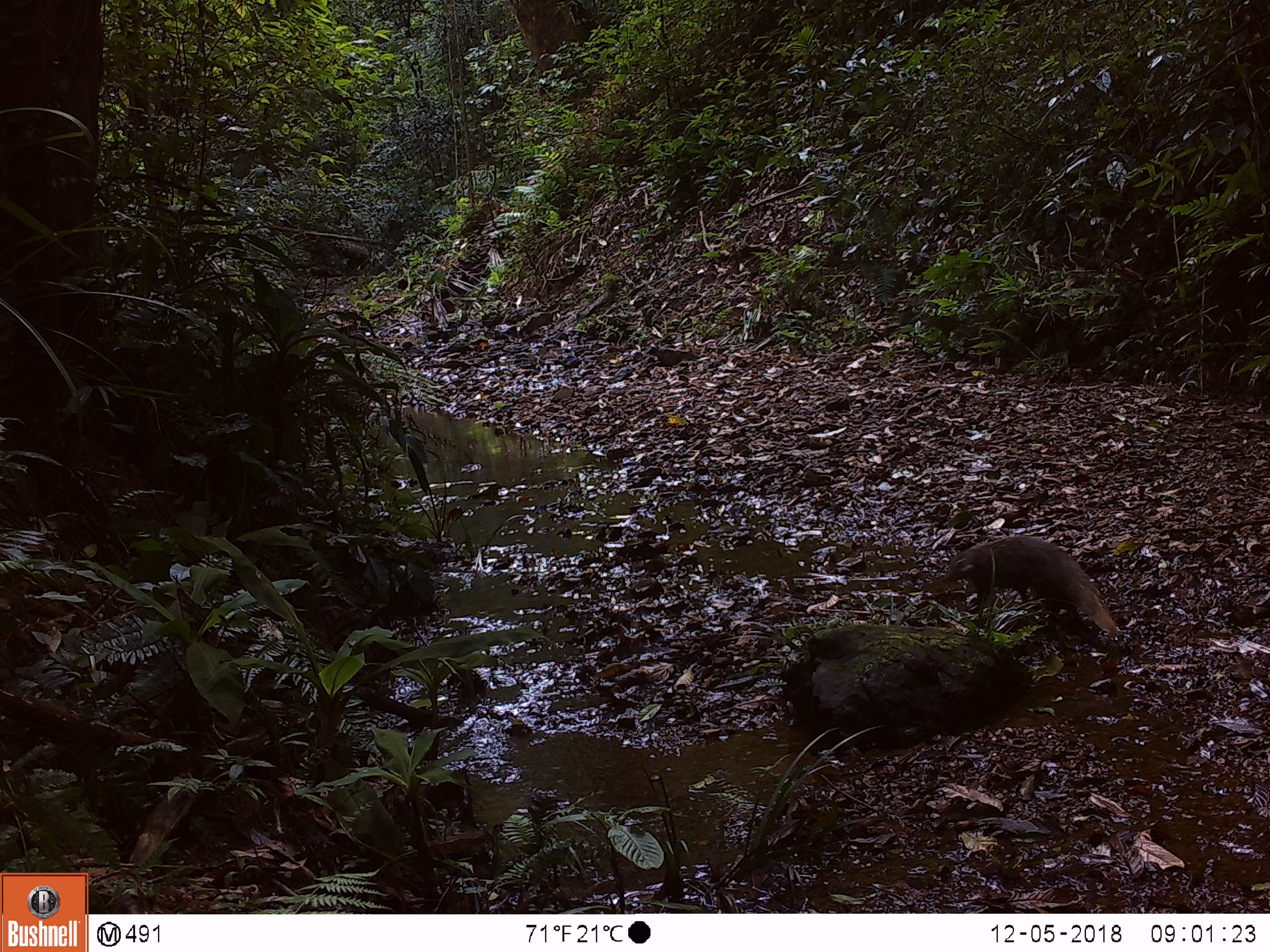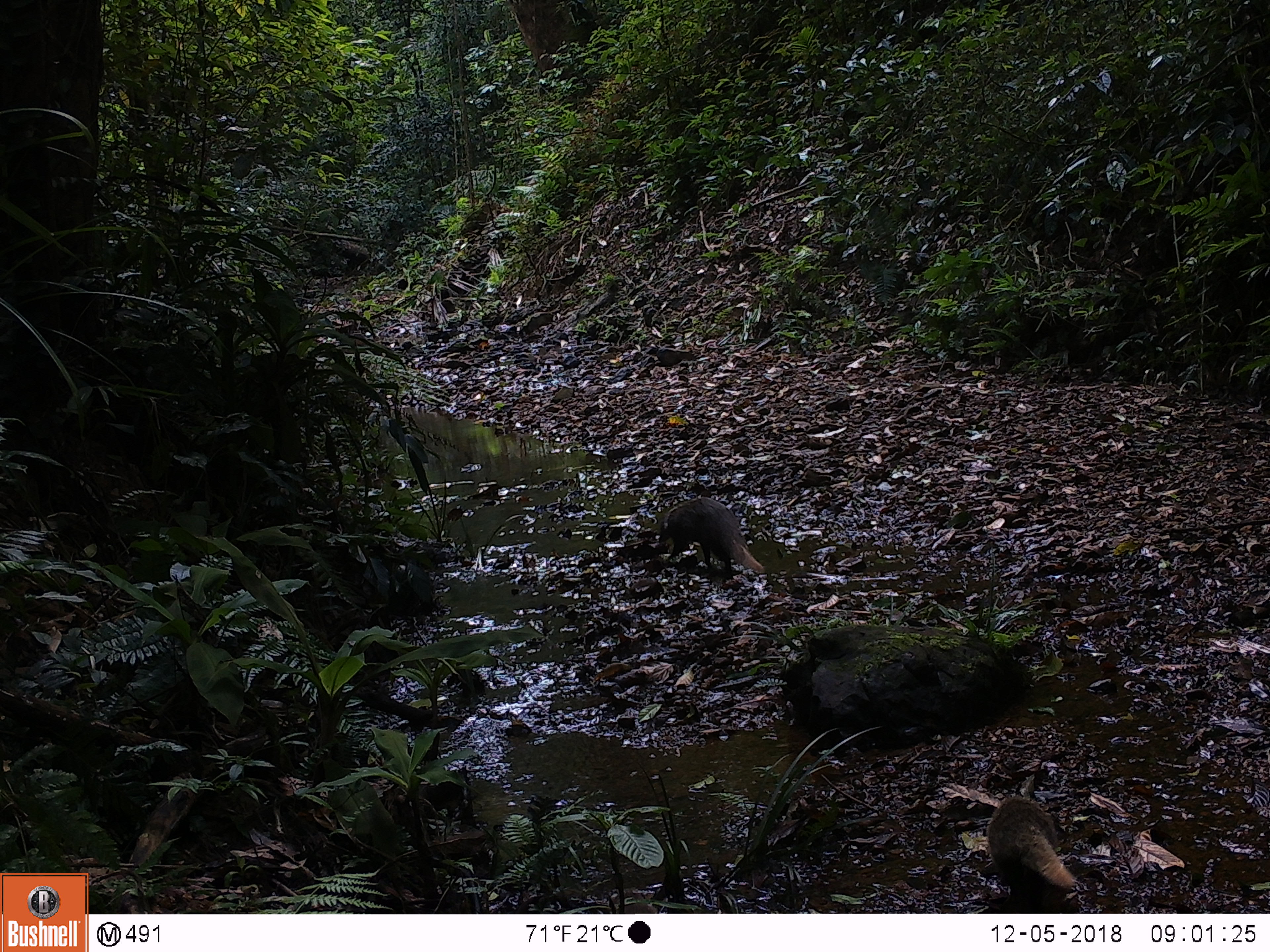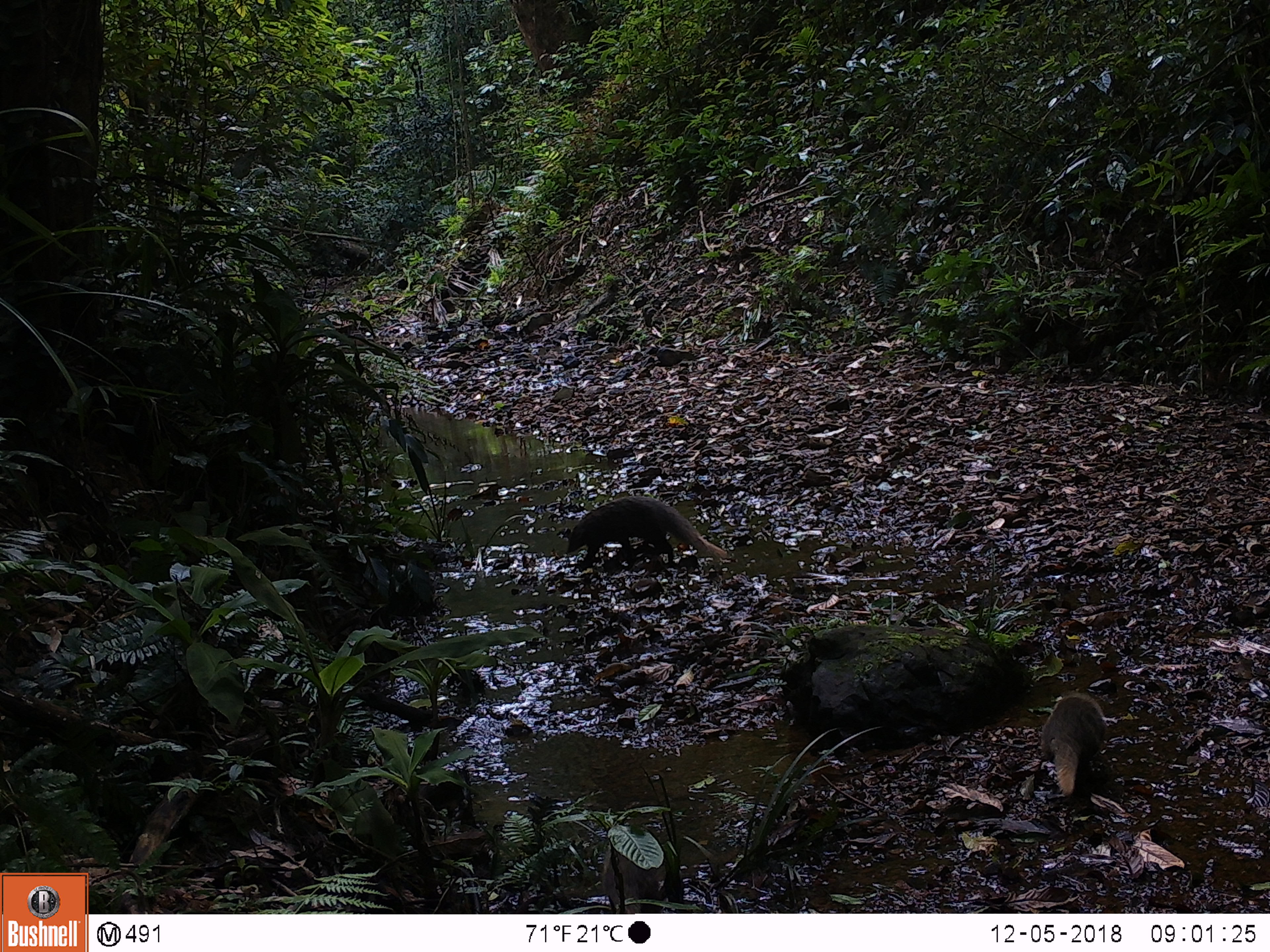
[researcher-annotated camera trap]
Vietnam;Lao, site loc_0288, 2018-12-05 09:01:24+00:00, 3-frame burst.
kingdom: Animalia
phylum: Chordata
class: Mammalia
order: Carnivora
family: Herpestidae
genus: Urva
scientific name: Urva urva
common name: crab-eating mongoose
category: crab eating mongoose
Crab eating mongoose (crab-eating mongoose) (Urva urva). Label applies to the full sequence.